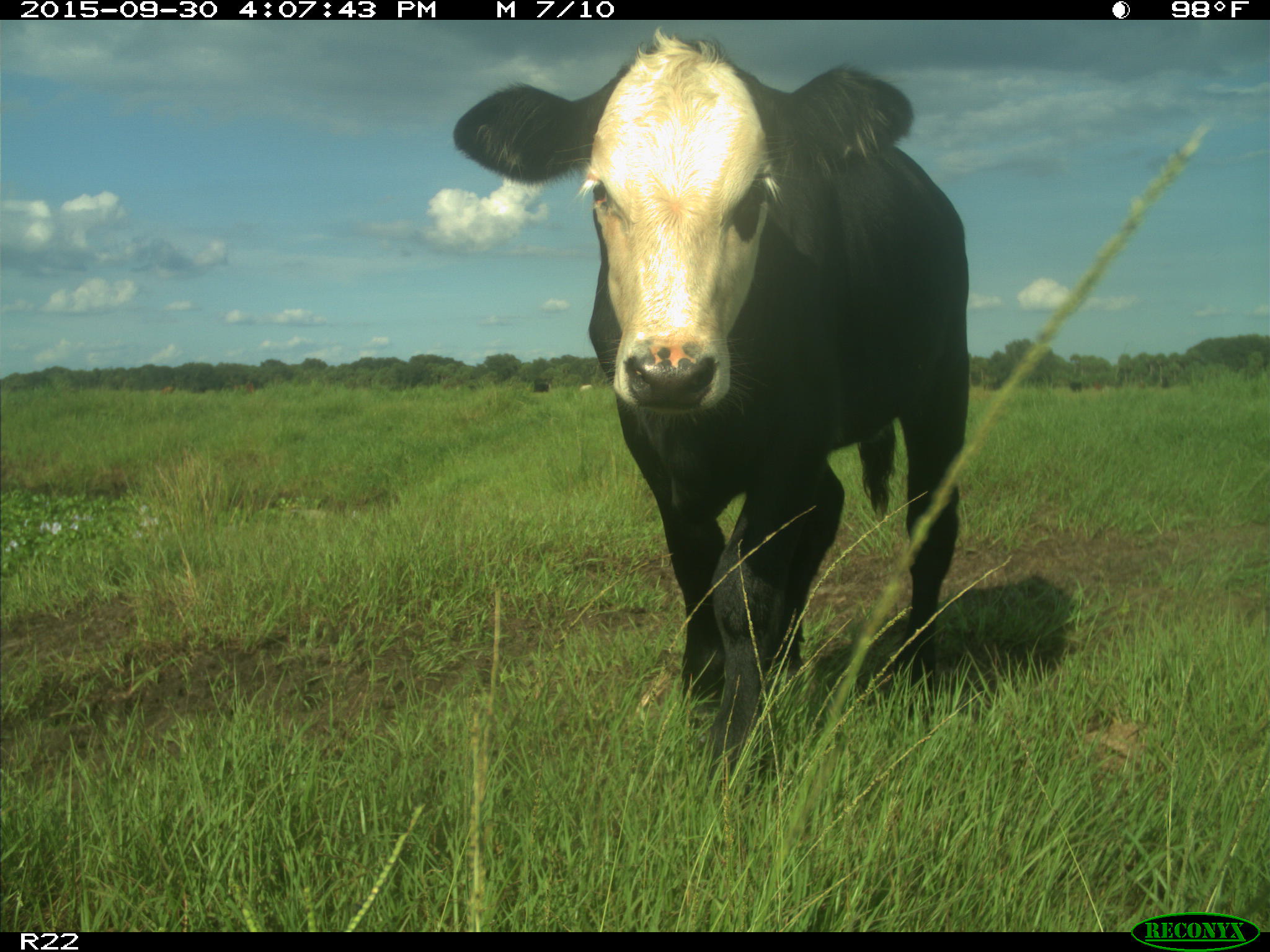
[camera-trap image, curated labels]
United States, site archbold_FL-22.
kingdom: Animalia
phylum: Chordata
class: Mammalia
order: Artiodactyla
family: Bovidae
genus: Bos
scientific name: Bos taurus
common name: domestic cow